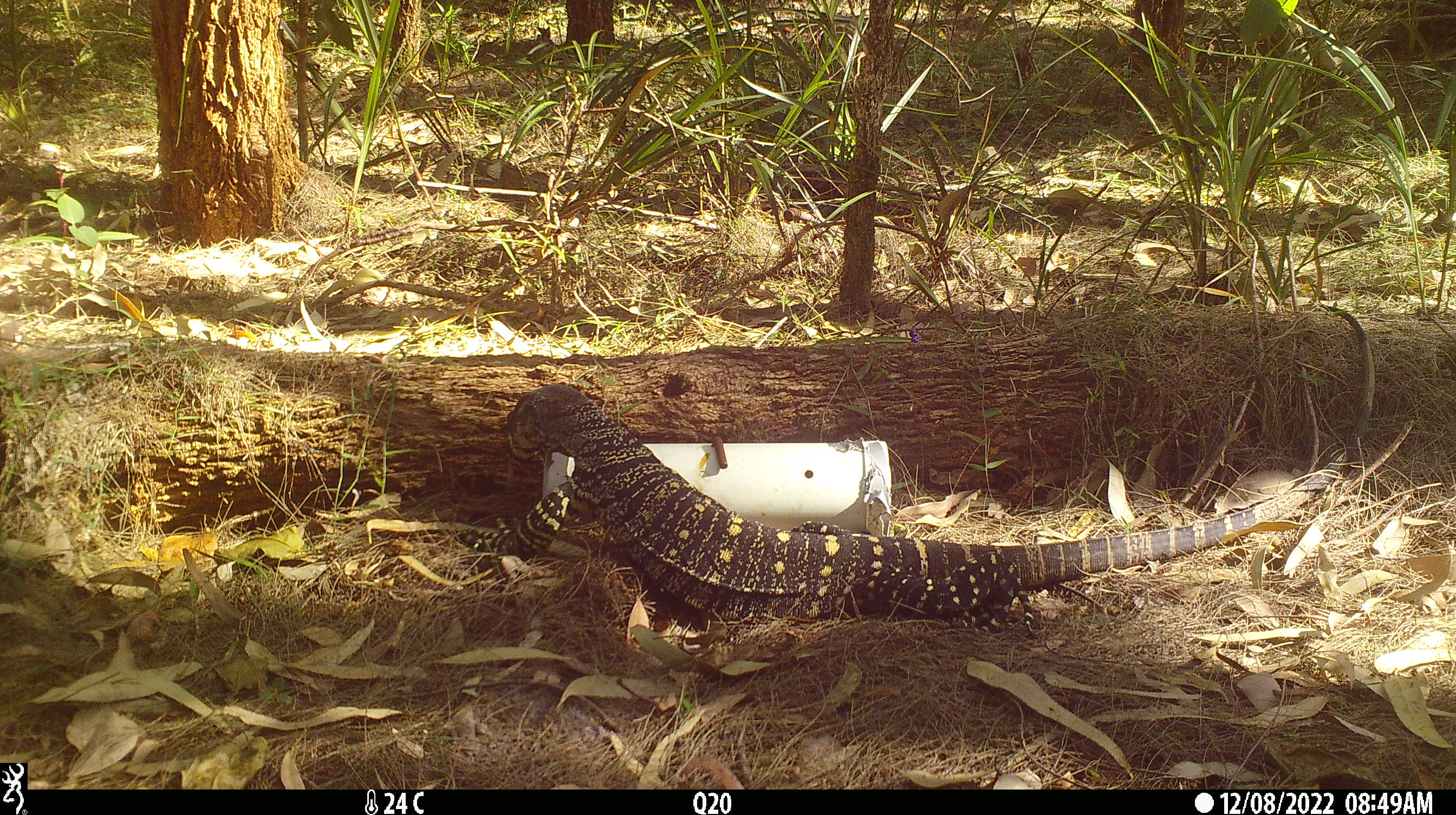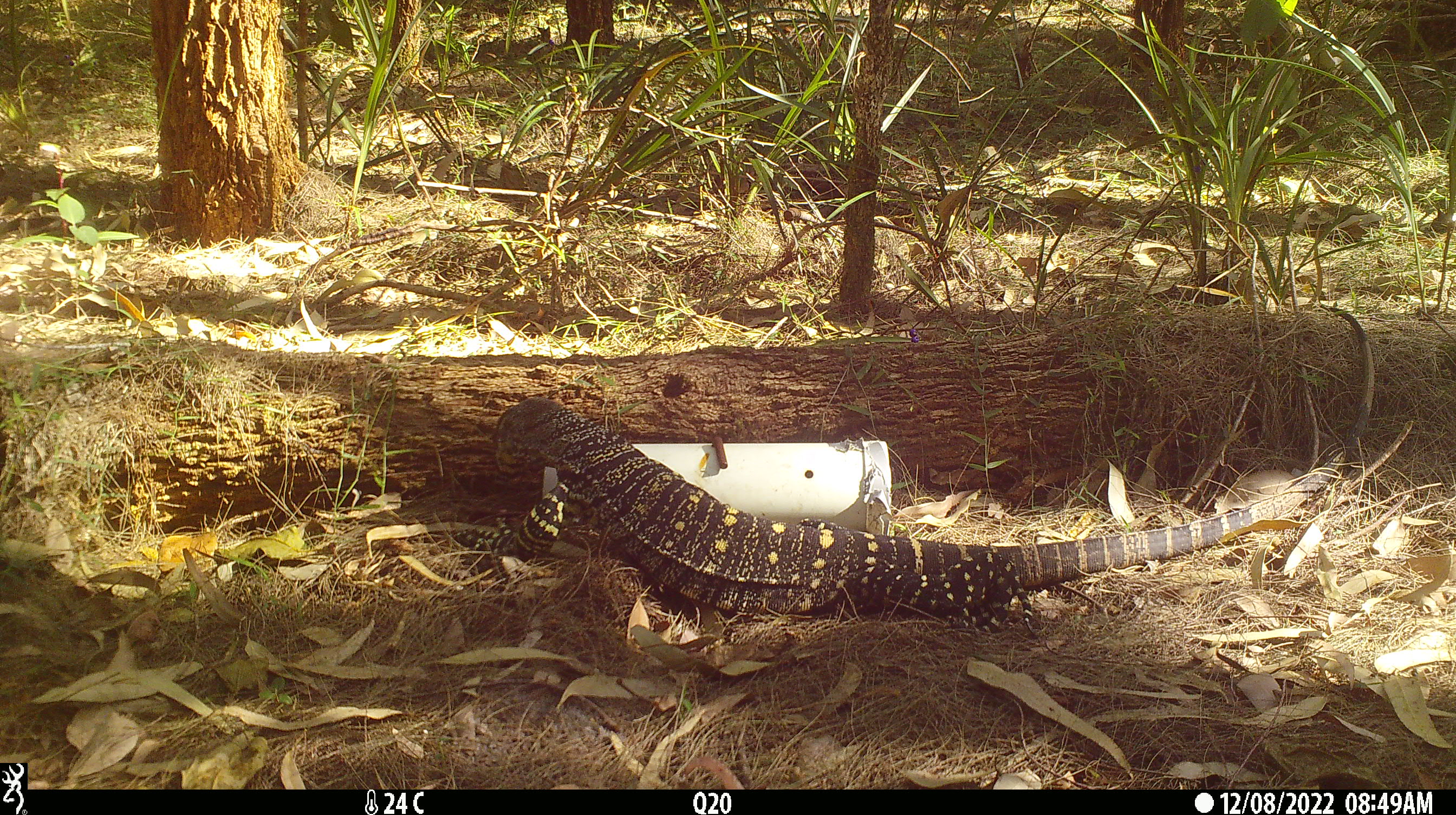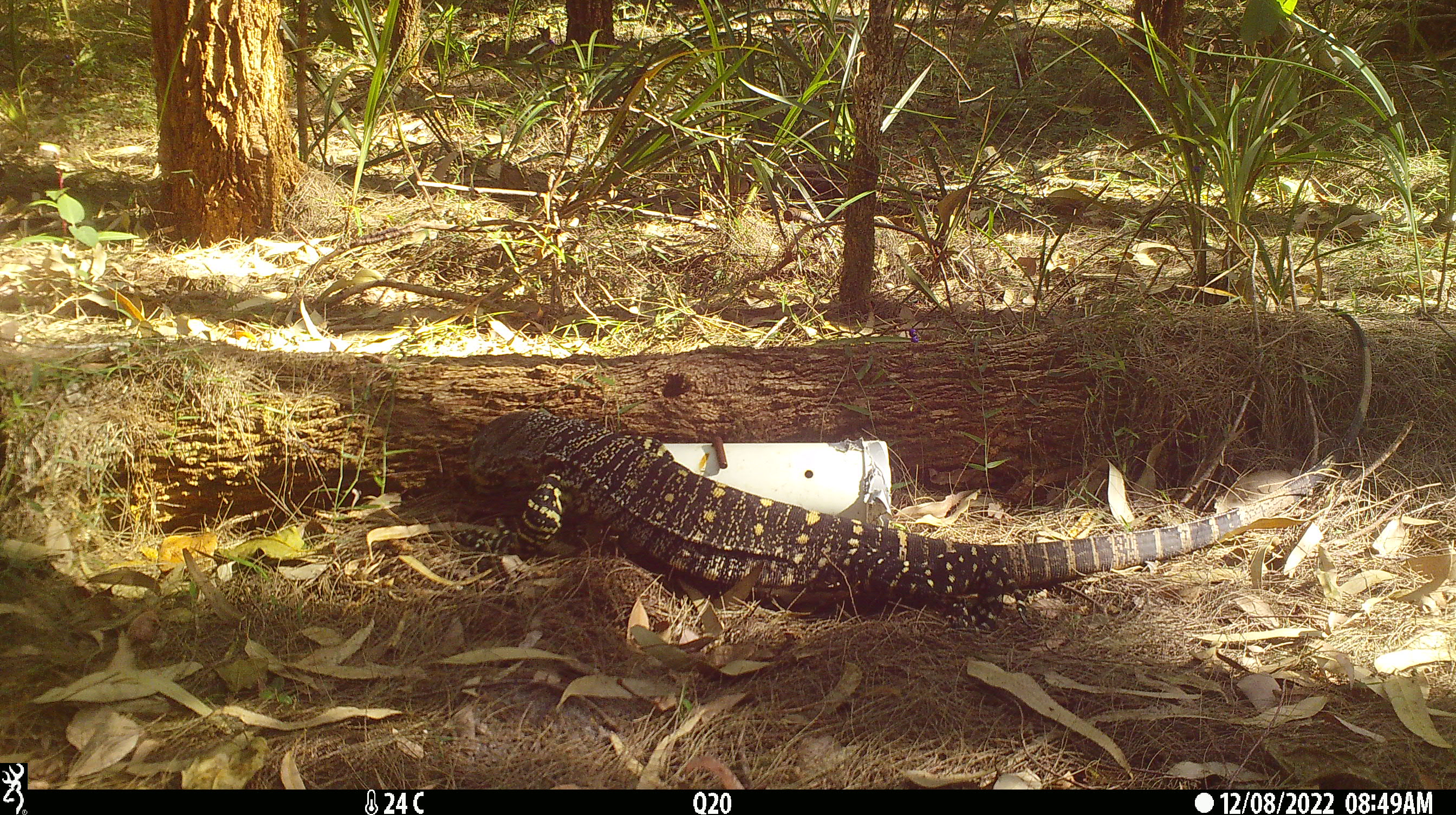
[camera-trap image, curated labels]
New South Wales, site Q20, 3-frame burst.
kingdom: Animalia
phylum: Chordata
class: Reptilia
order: Squamata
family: Varanidae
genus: Varanus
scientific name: Varanus varius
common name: lace monitor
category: goanna